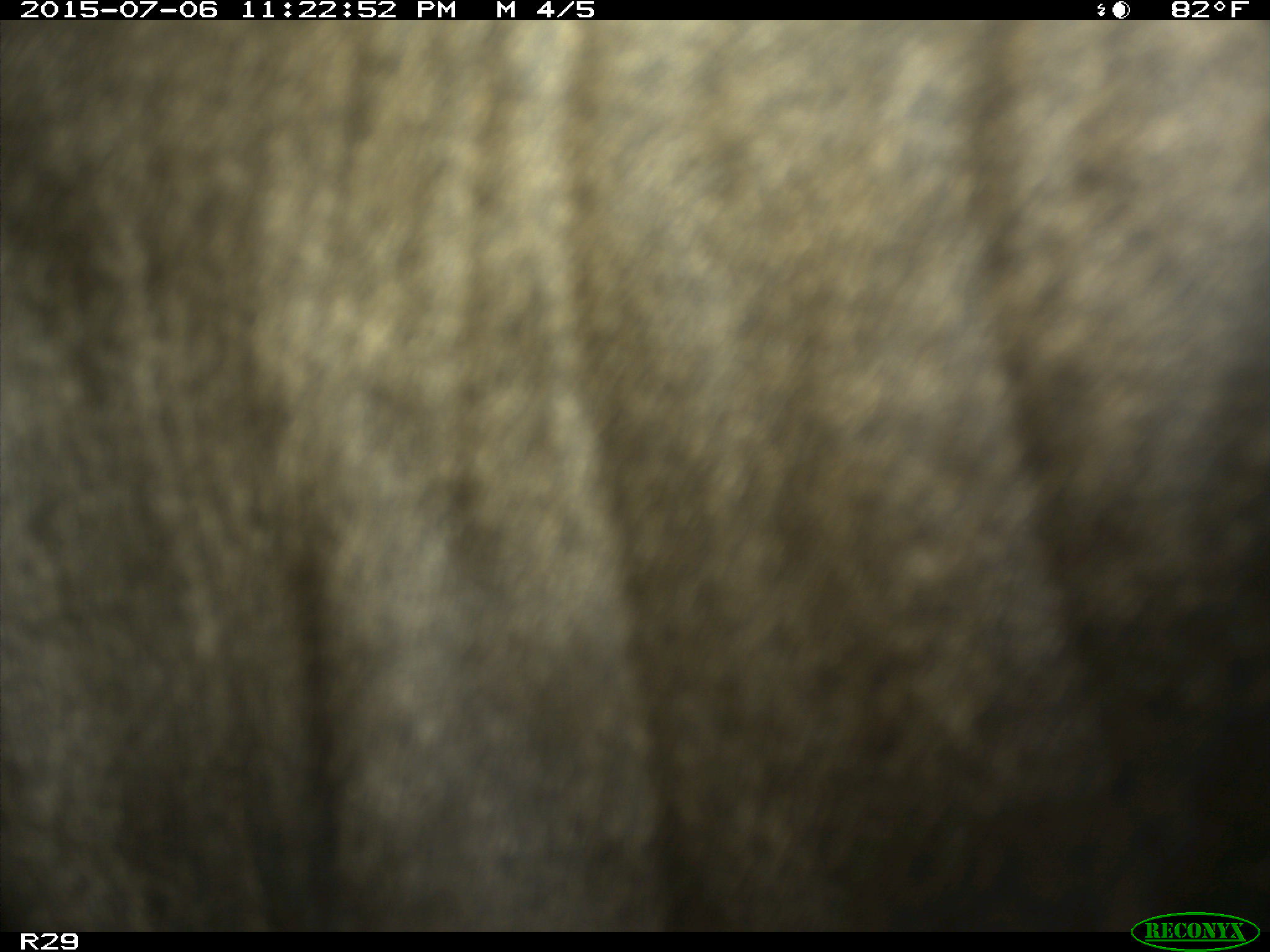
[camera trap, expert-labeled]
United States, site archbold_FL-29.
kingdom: Animalia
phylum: Chordata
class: Mammalia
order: Artiodactyla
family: Bovidae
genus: Bos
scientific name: Bos taurus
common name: domestic cow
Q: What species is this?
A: Bos taurus (domestic cow).